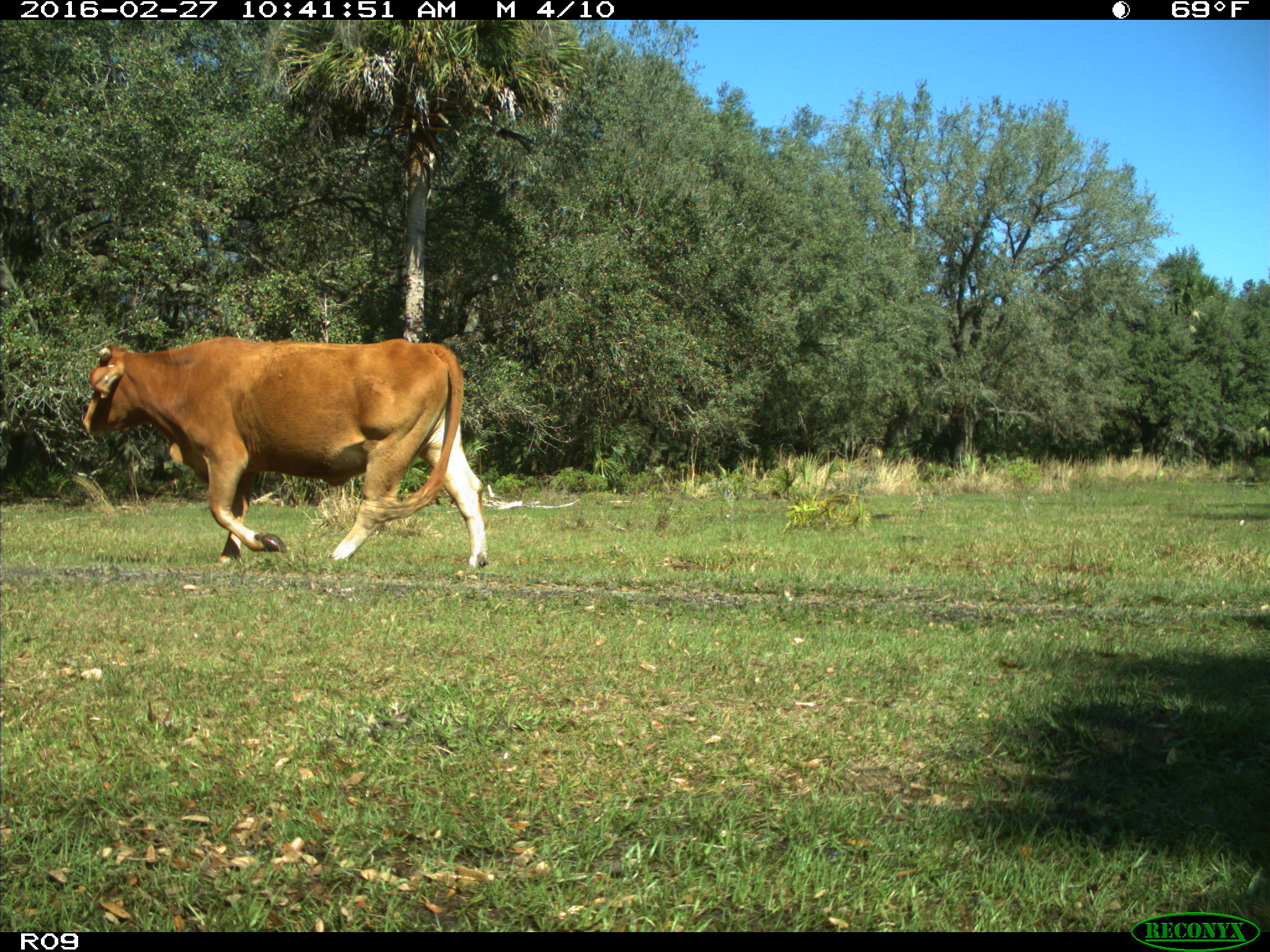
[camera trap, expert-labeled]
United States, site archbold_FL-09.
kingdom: Animalia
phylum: Chordata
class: Mammalia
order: Artiodactyla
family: Bovidae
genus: Bos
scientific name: Bos taurus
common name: domestic cow